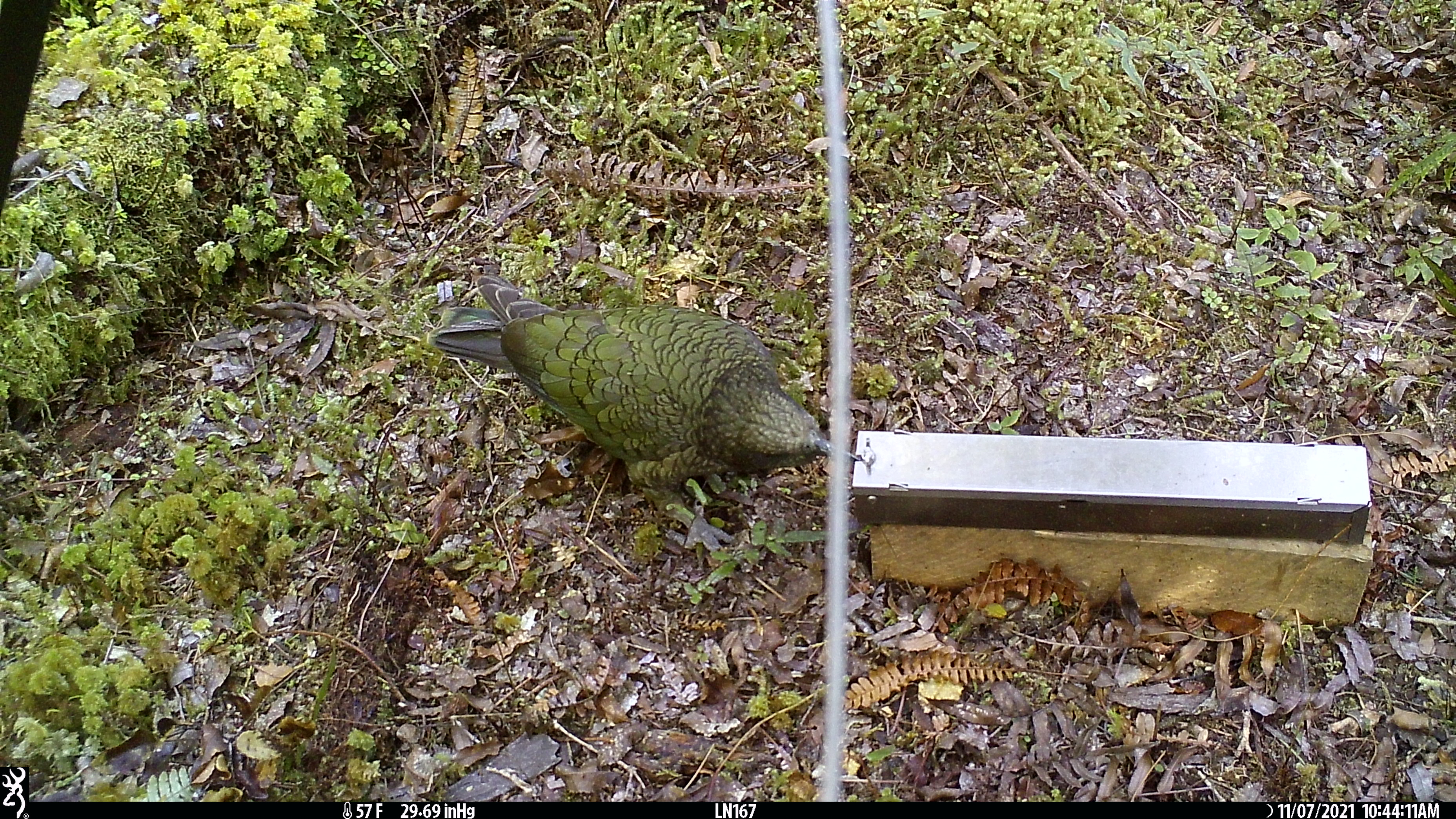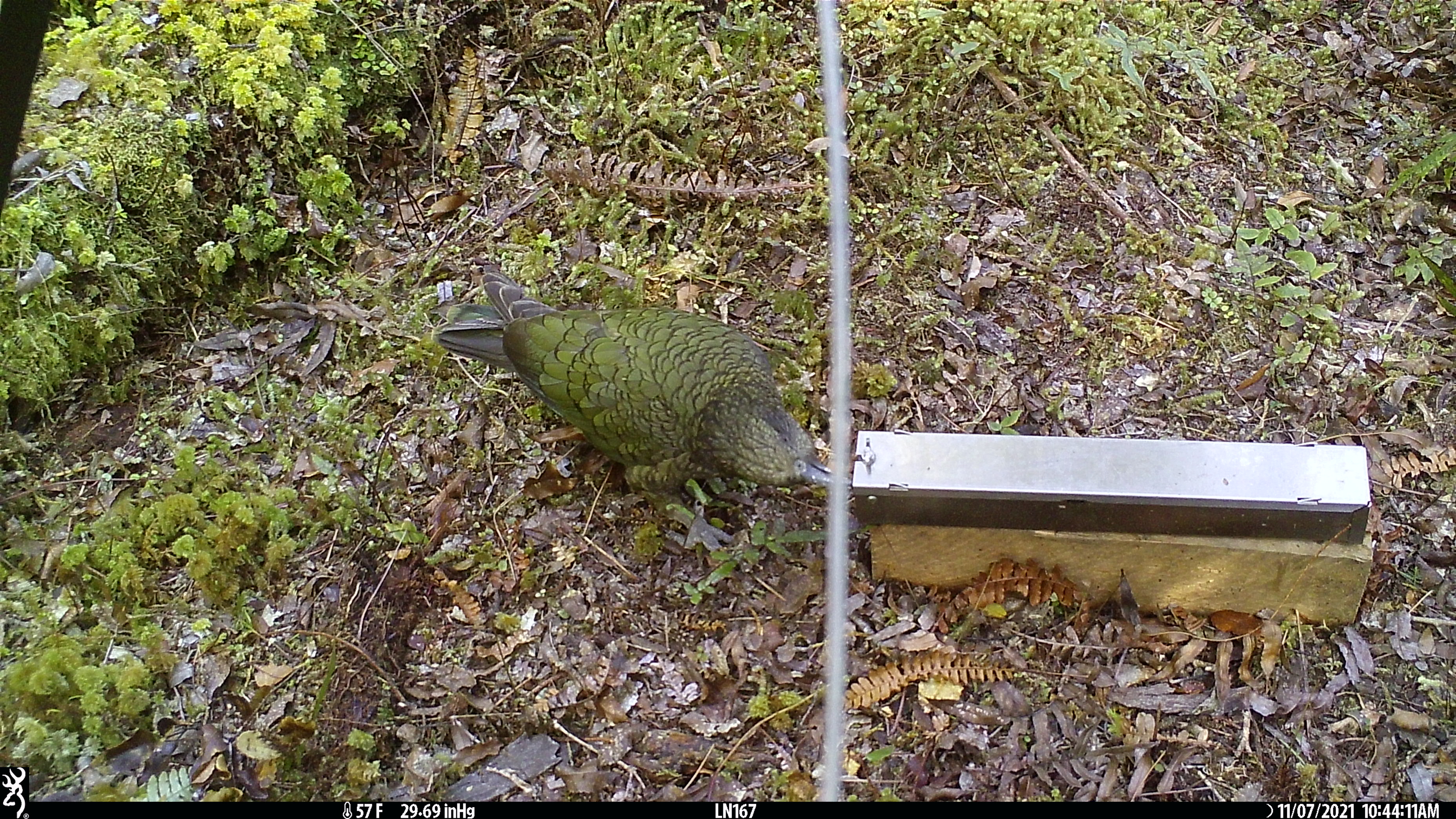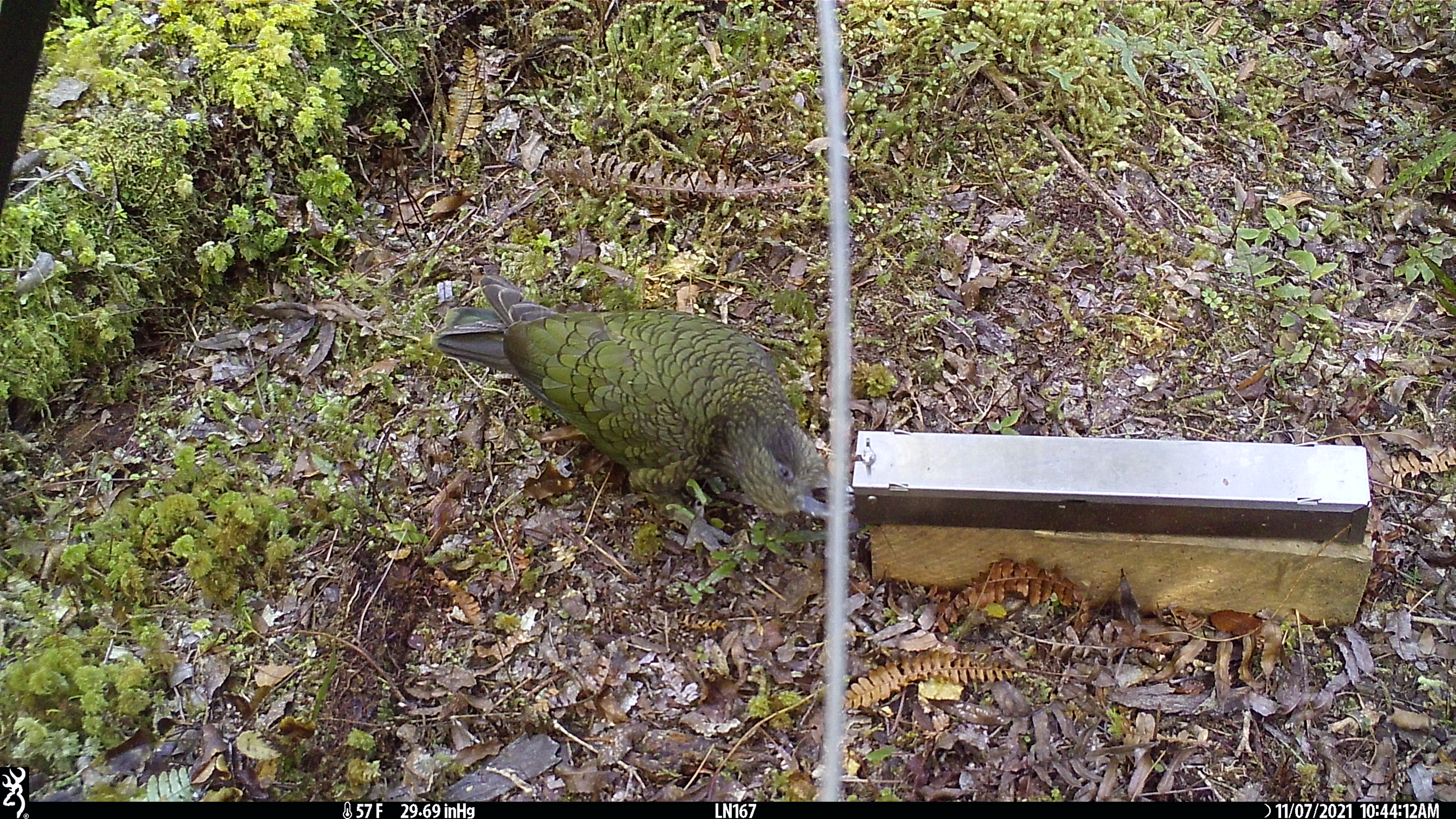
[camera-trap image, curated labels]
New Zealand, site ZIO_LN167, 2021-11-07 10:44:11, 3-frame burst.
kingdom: Animalia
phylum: Chordata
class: Aves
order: Psittaciformes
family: Strigopidae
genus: Nestor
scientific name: Nestor notabilis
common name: kea